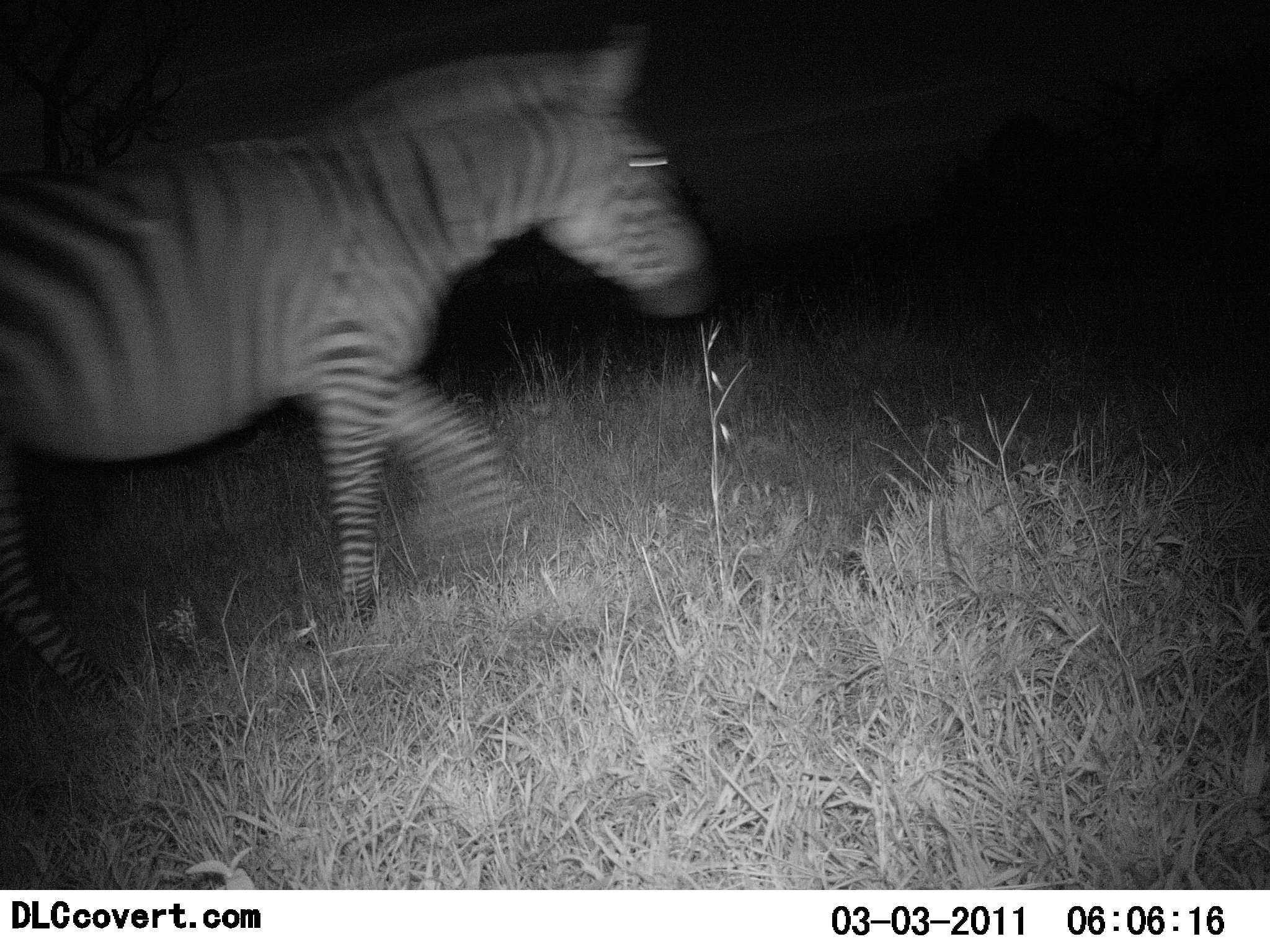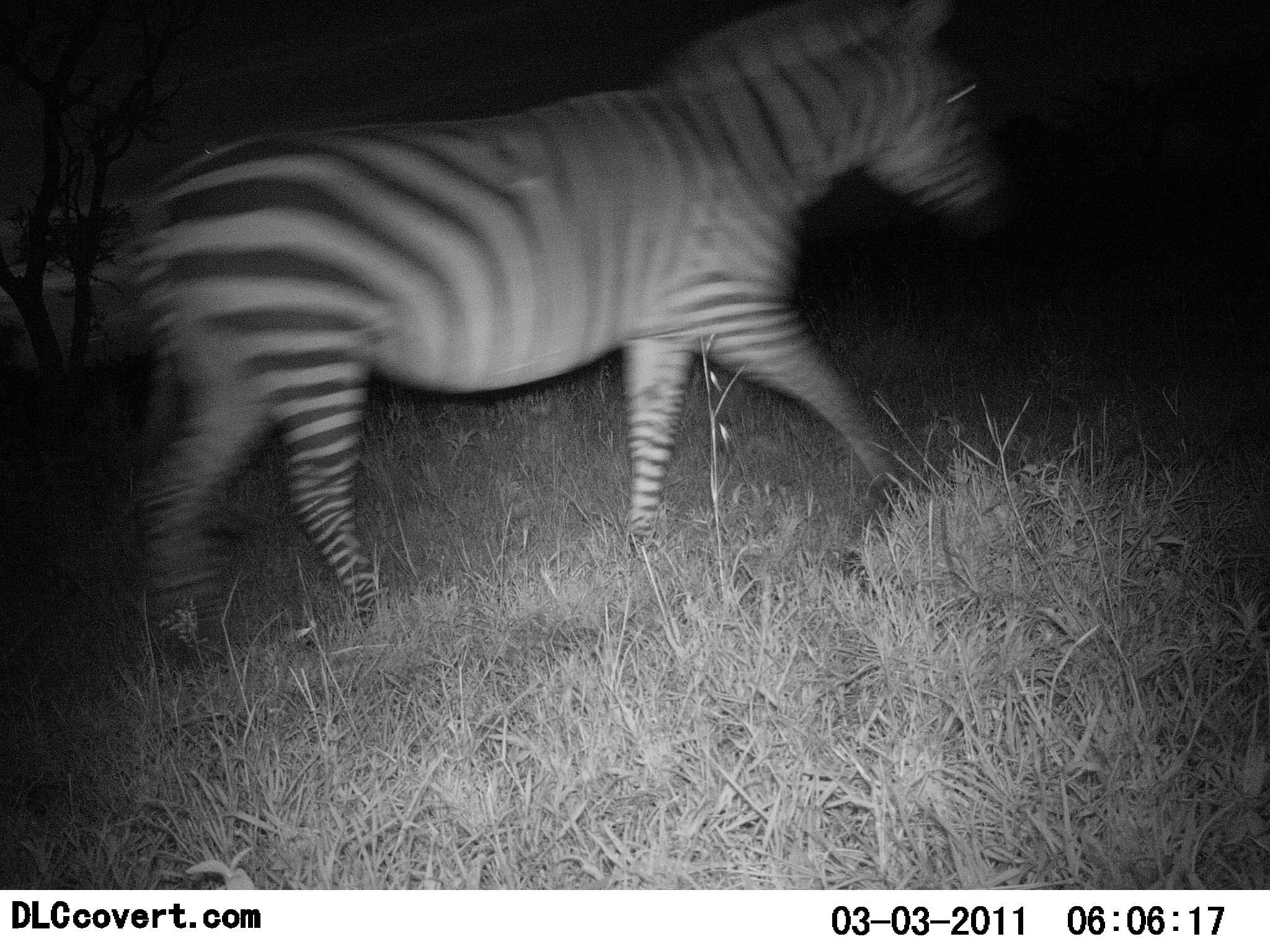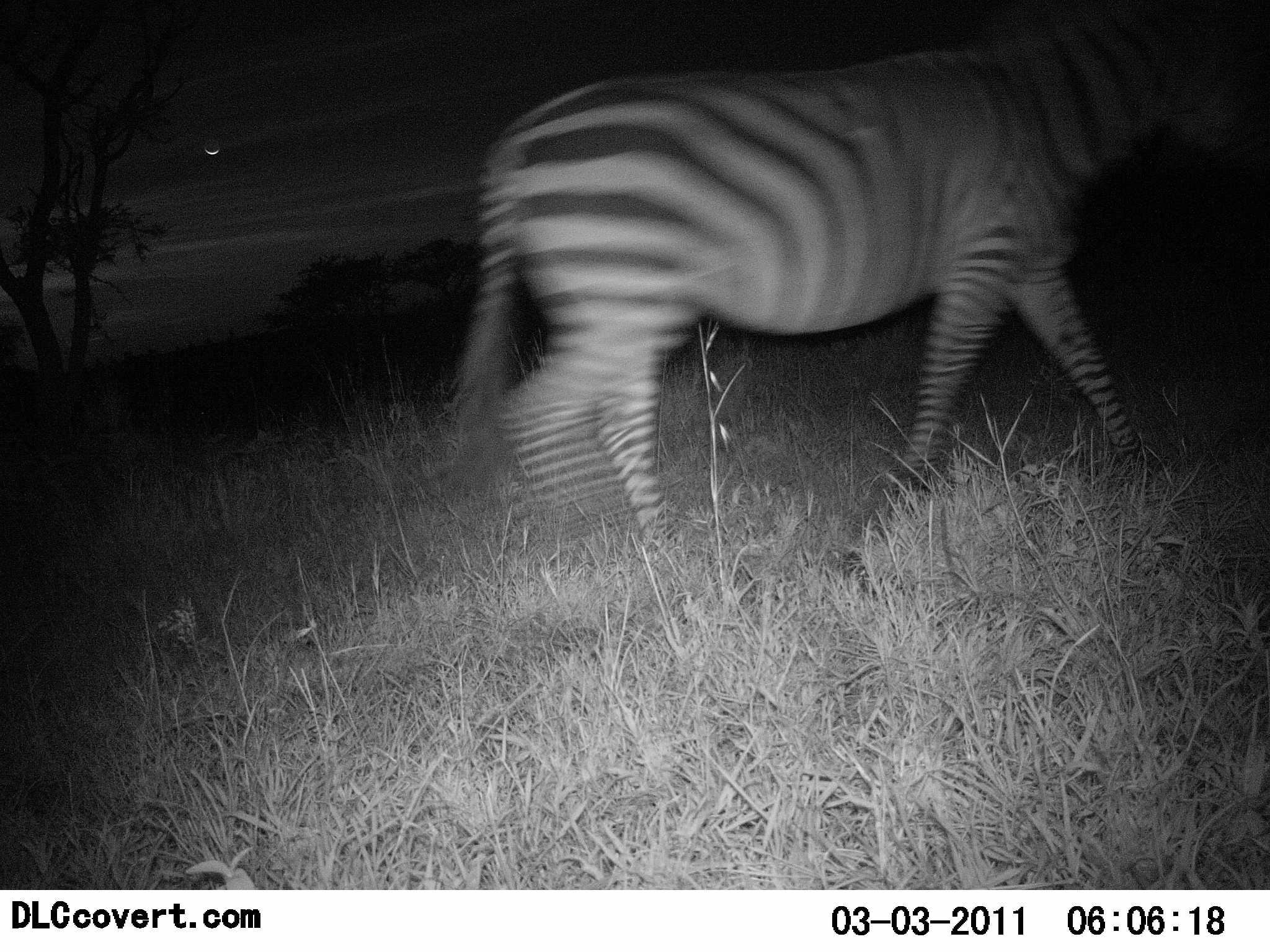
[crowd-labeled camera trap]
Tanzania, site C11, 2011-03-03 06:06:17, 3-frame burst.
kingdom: Animalia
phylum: Chordata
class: Mammalia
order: Perissodactyla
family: Equidae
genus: Equus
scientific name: Equus quagga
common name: plains zebra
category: zebra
Zebra (plains zebra) (Equus quagga), count 1. Behavior (volunteer vote fractions): standing 0%, resting 0%, moving 100%, interacting 0%. Young present (vote fraction): 0%. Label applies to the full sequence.